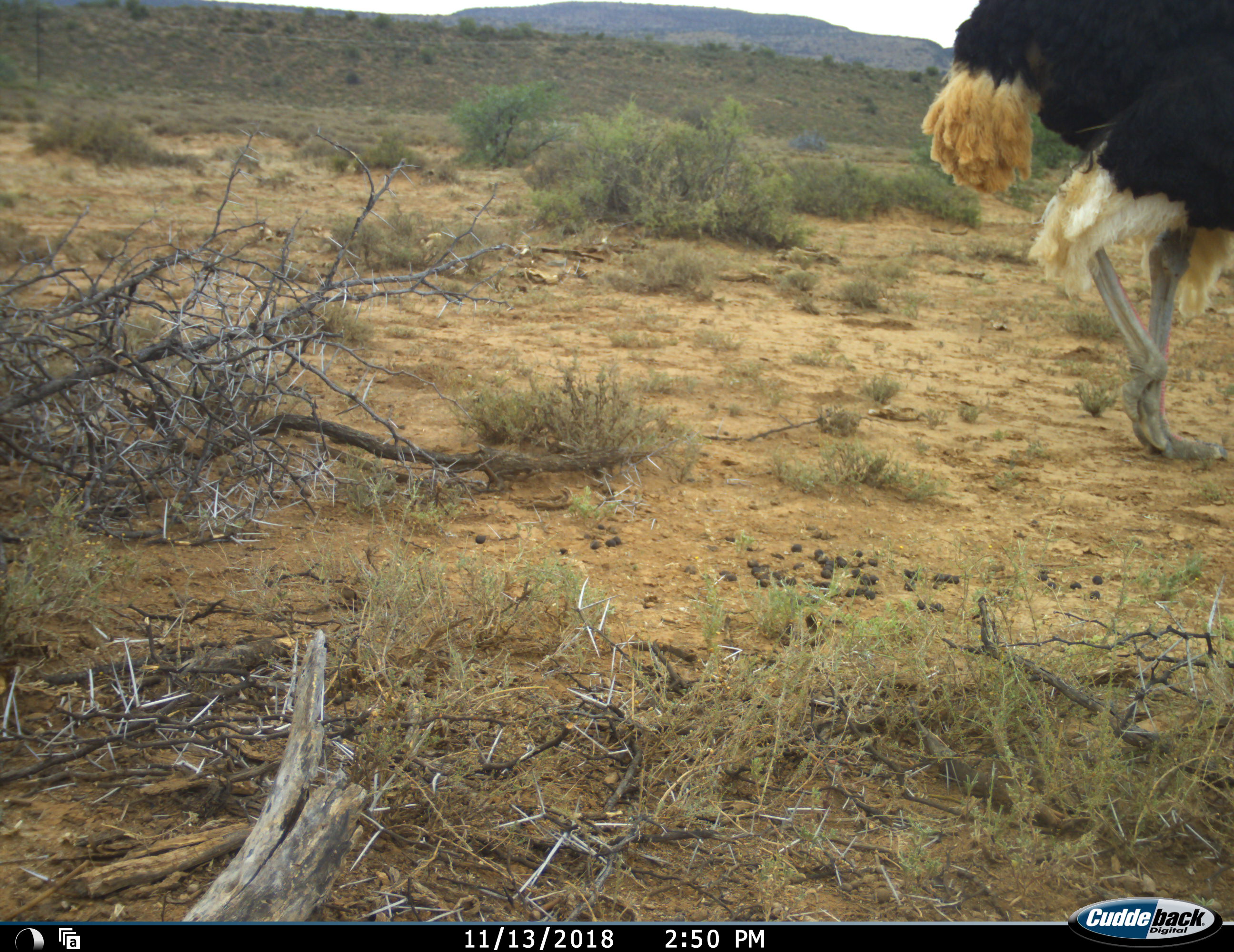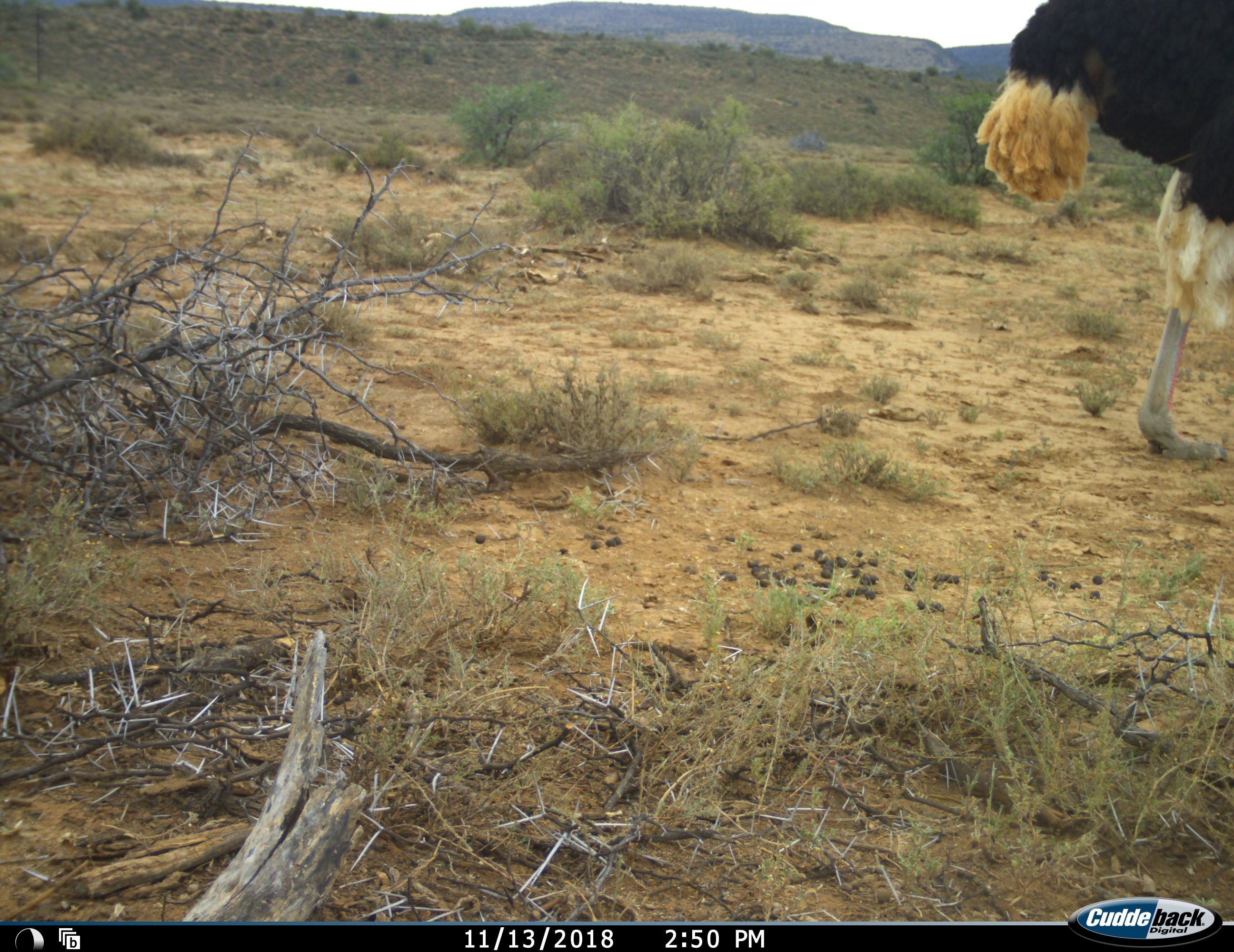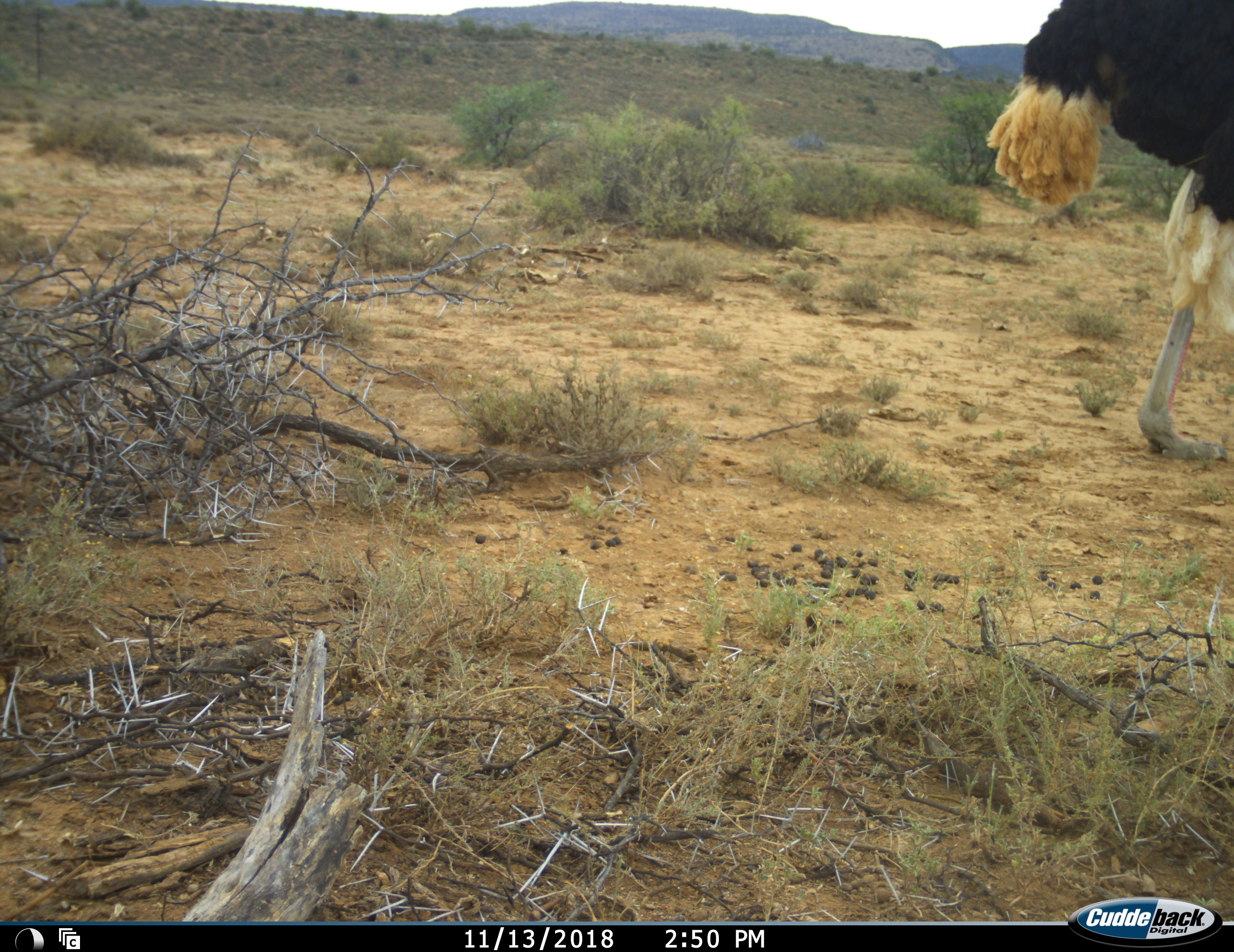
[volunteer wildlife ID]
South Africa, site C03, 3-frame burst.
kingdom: Animalia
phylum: Chordata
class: Aves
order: Struthioniformes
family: Struthionidae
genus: Struthio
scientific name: Struthio camelus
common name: ostrich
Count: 1.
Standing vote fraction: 20%.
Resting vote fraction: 0%.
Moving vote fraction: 80%.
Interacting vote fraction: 0%.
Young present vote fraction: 0%.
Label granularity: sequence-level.